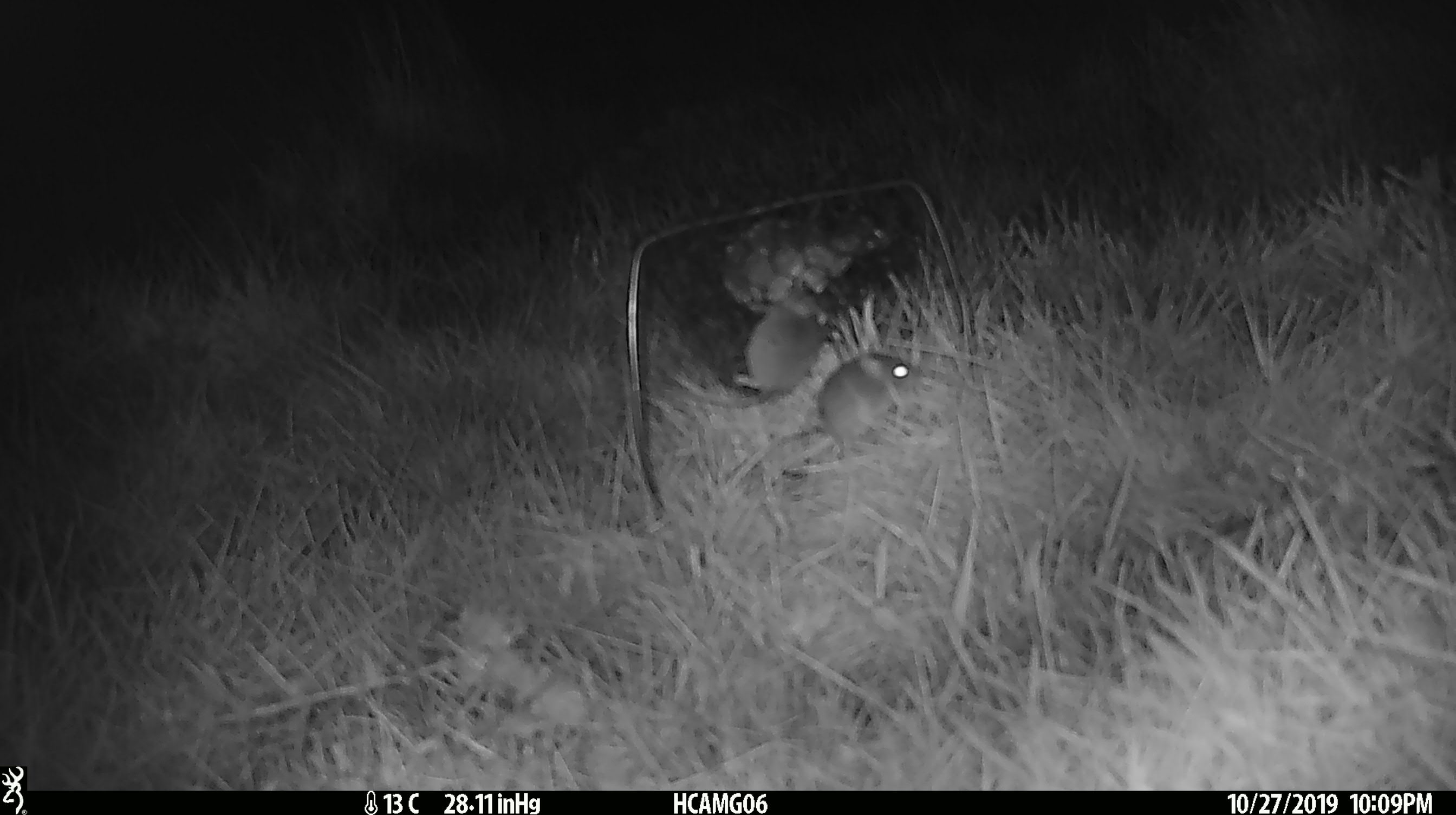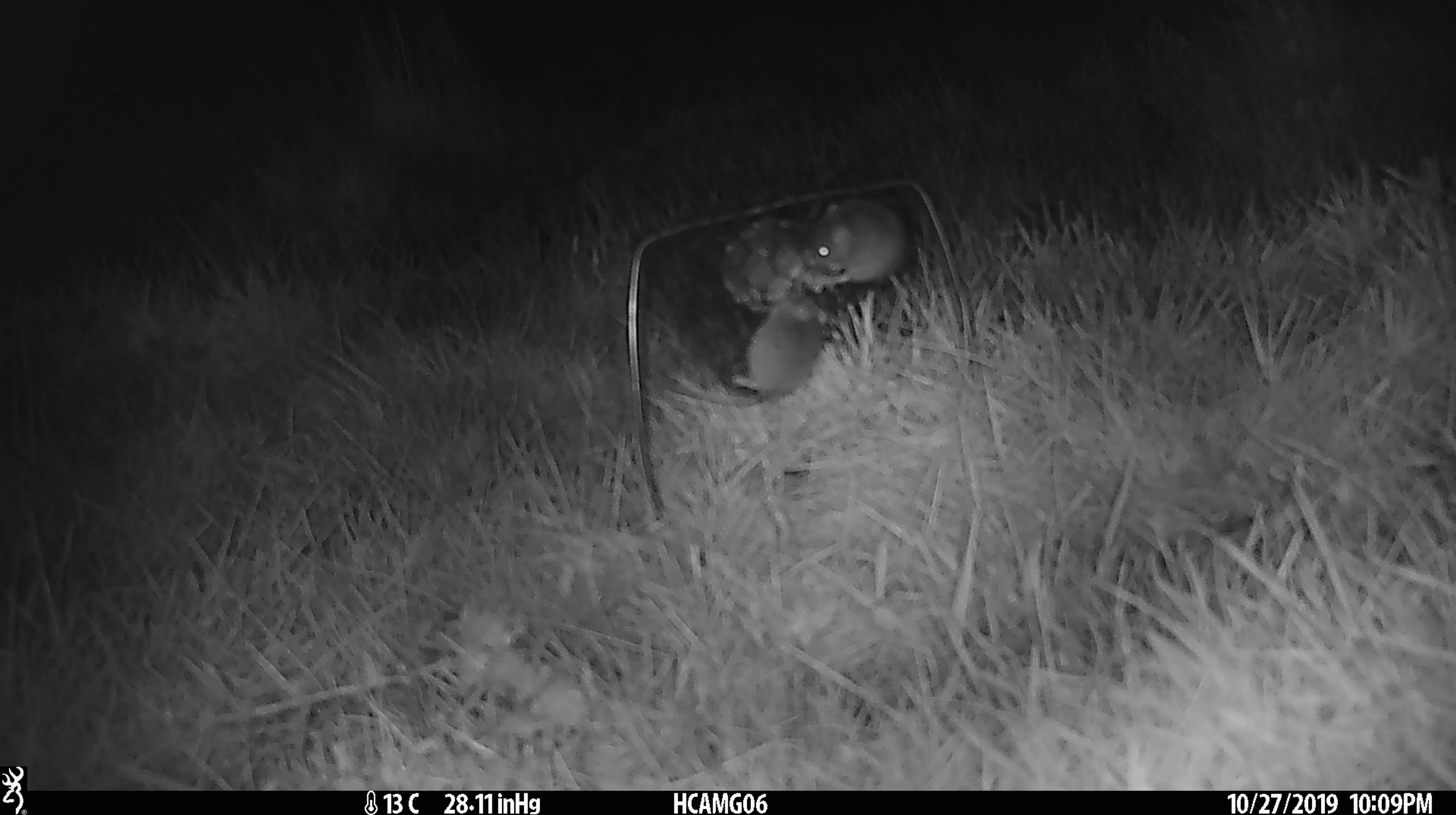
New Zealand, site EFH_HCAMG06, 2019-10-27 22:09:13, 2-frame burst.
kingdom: Animalia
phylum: Chordata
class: Mammalia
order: Rodentia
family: Muridae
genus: Mus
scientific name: Mus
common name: mouse